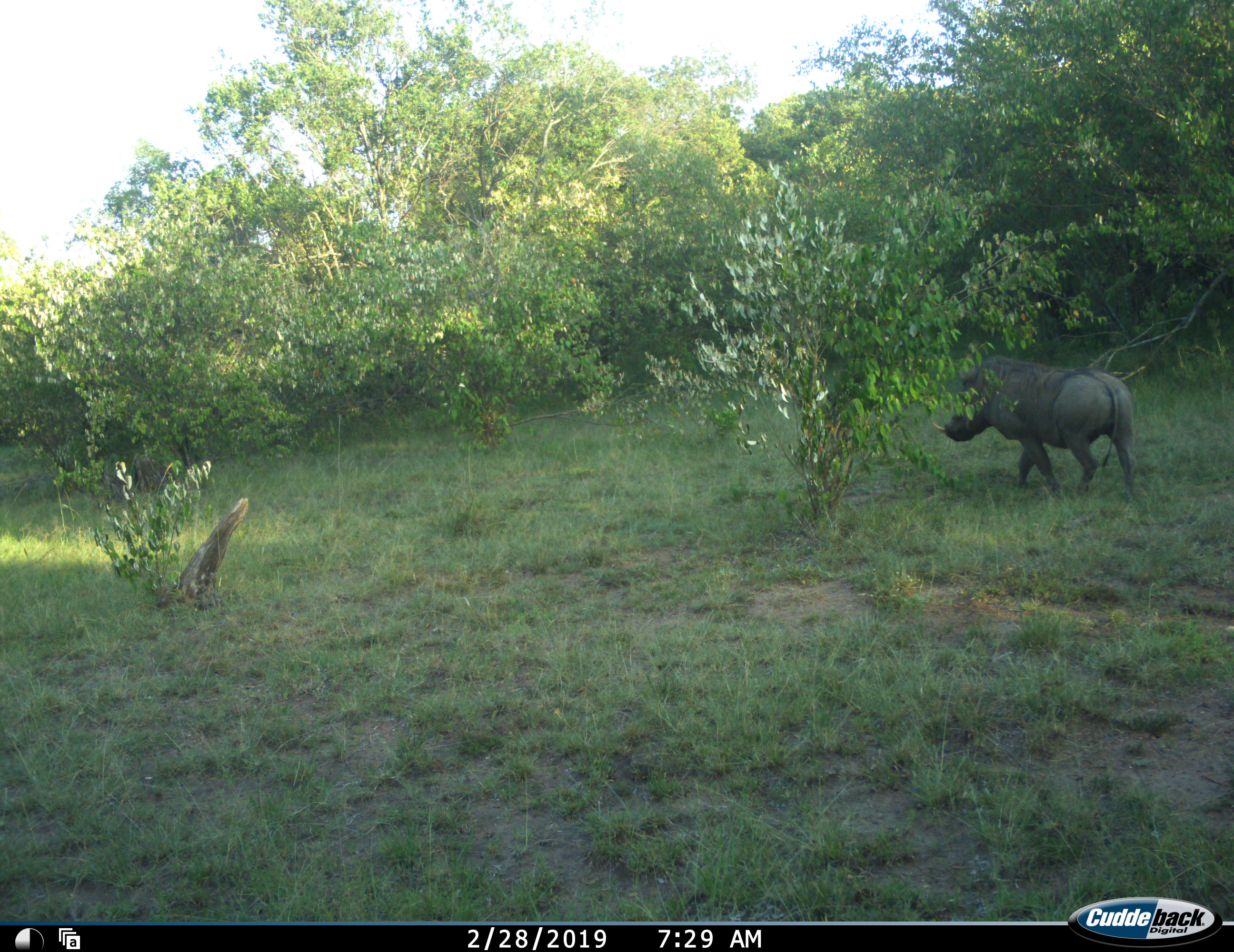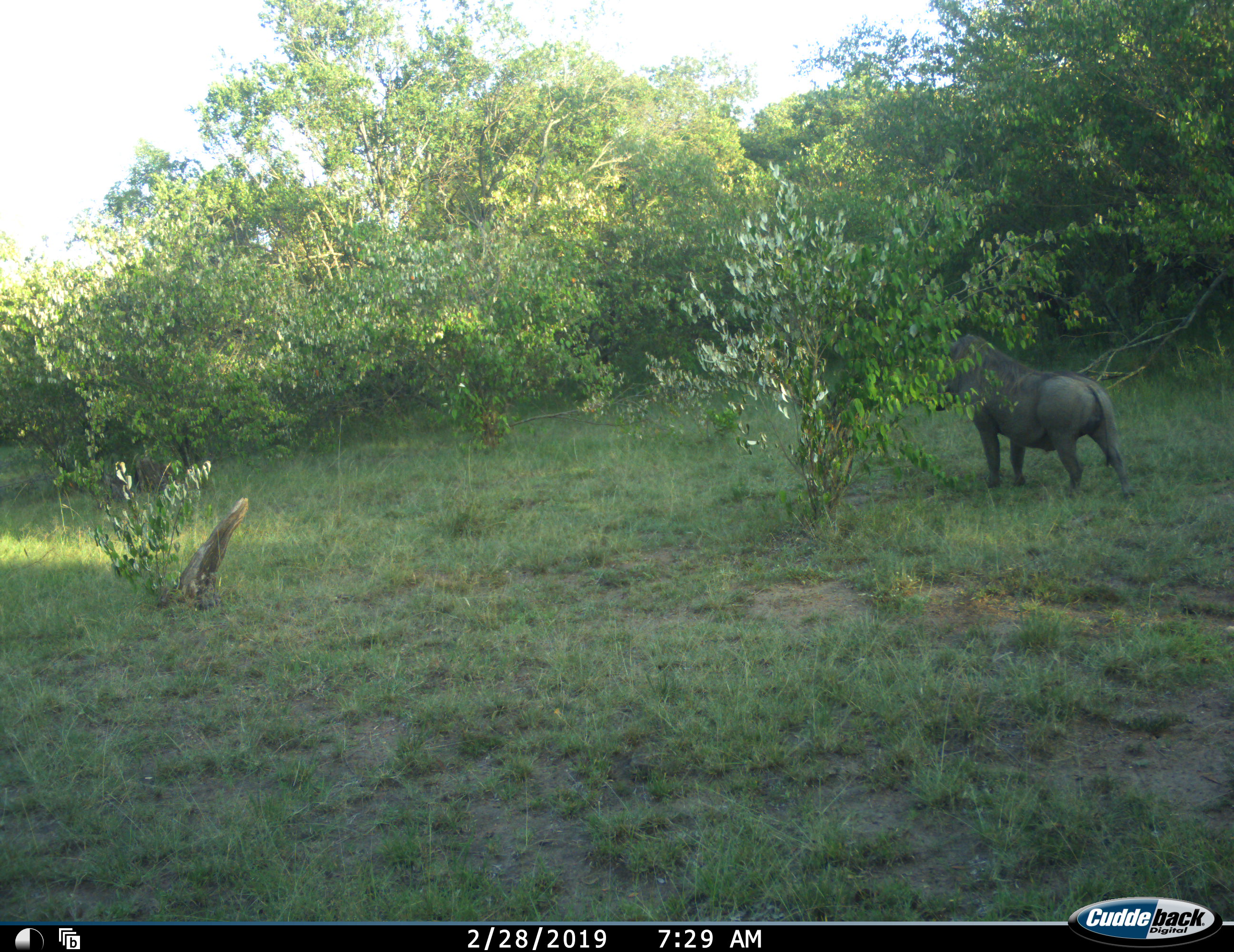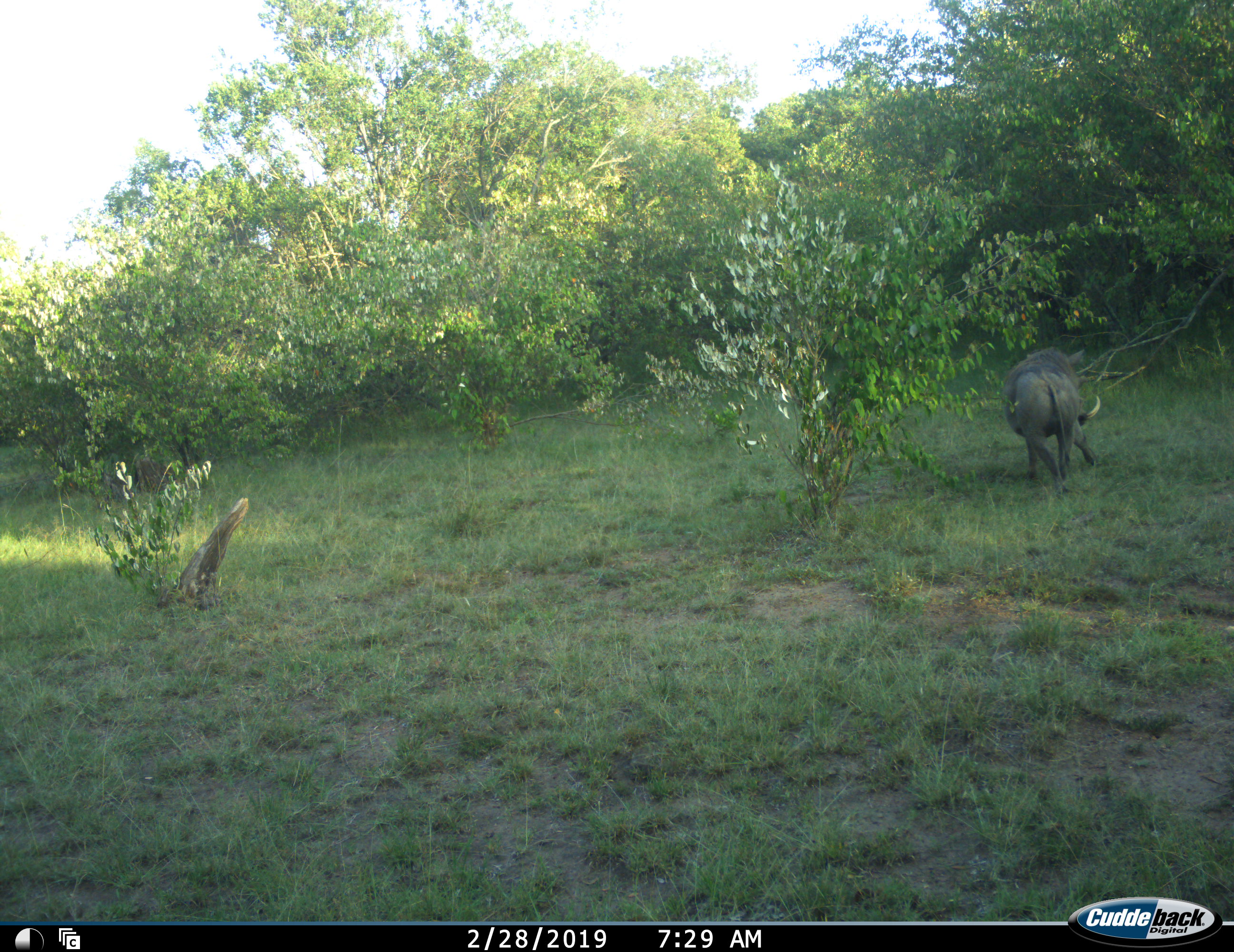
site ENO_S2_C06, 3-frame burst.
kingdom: Animalia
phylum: Chordata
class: Mammalia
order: Artiodactyla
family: Suidae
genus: Phacochoerus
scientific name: Phacochoerus africanus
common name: warthog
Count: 1.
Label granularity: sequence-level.